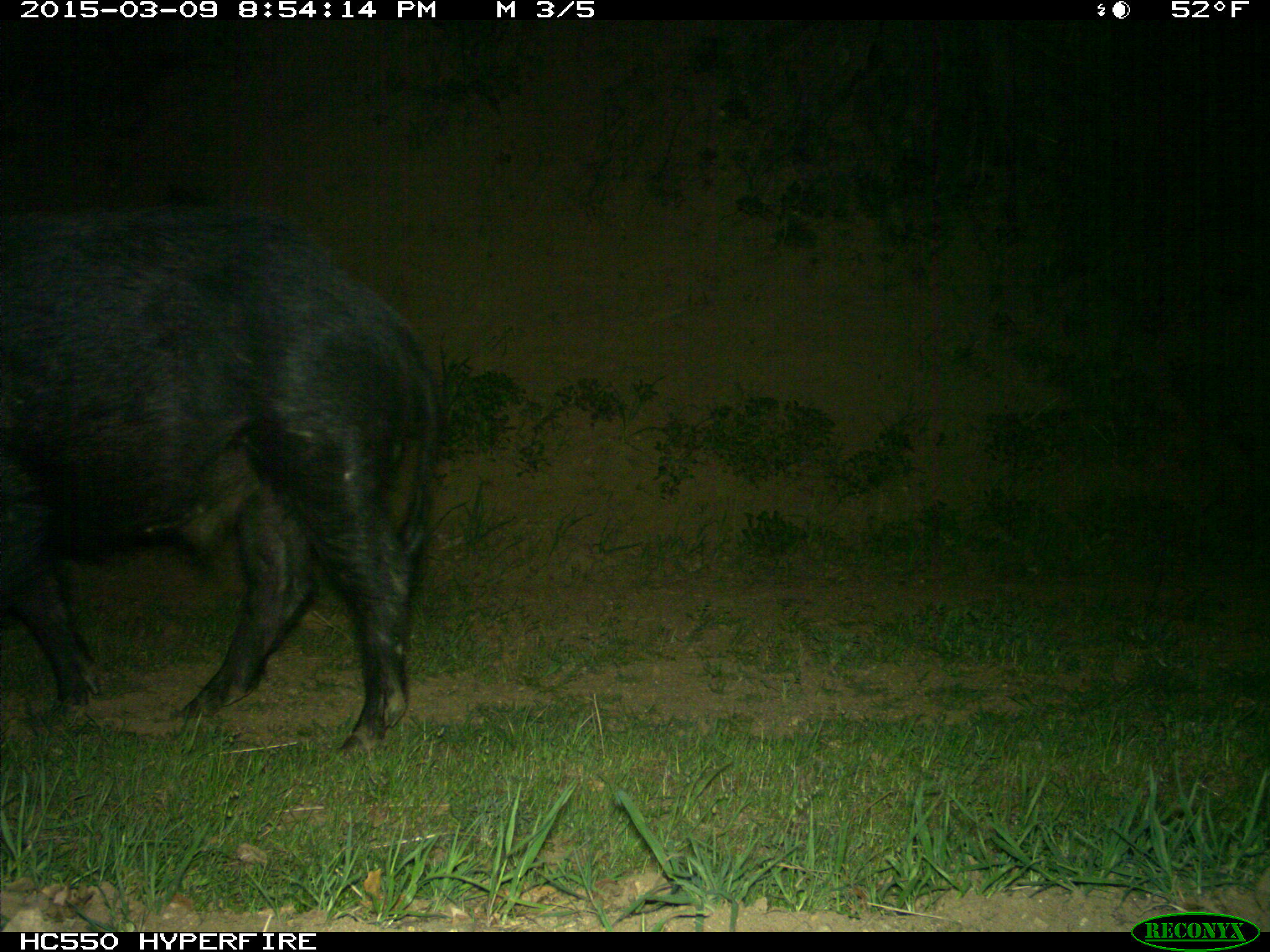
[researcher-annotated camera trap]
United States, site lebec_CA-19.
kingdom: Animalia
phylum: Chordata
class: Mammalia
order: Artiodactyla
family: Suidae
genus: Sus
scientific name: Sus scrofa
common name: wild boar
Sus scrofa (wild boar).